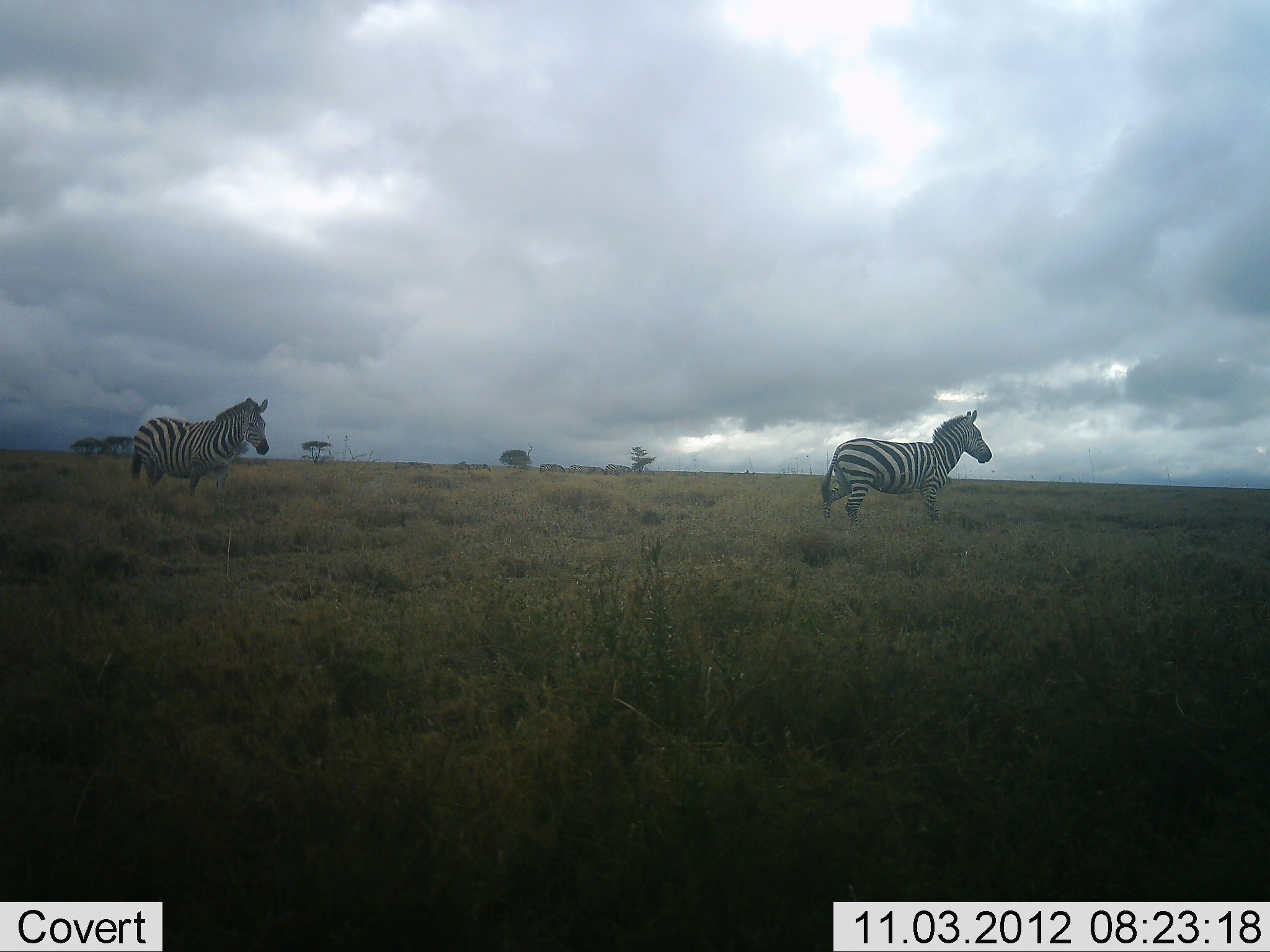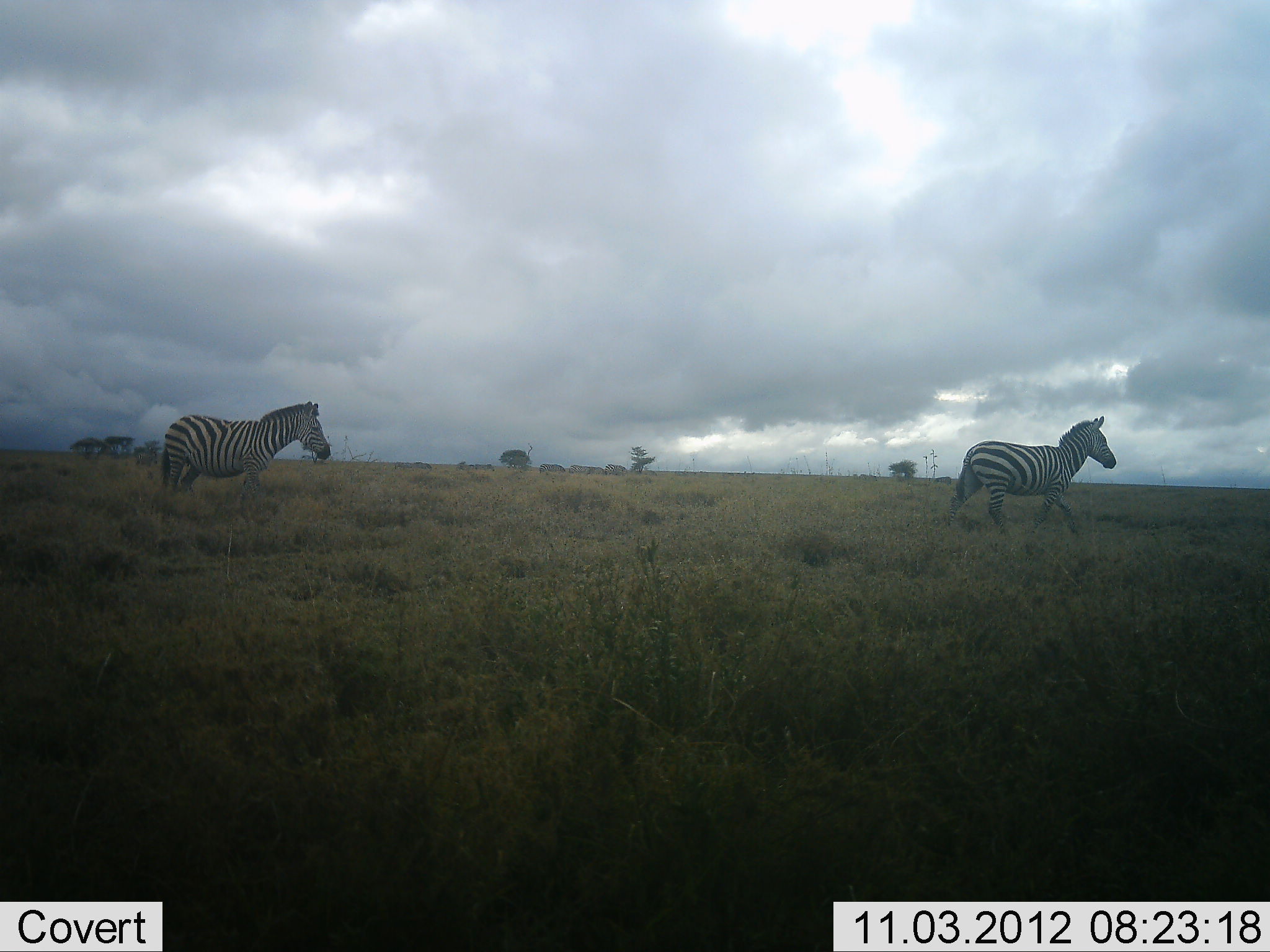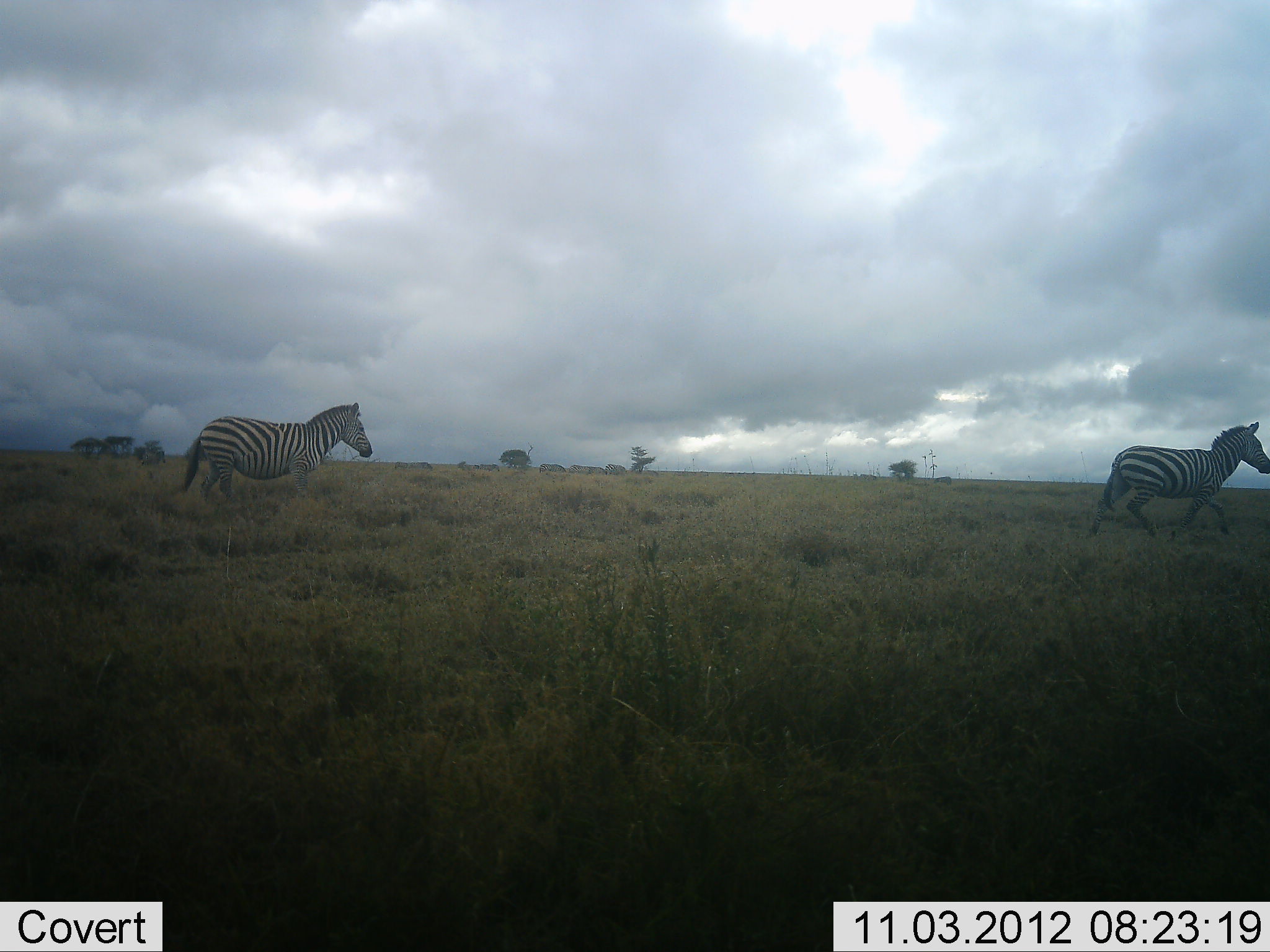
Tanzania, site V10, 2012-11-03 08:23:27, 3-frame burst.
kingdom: Animalia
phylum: Chordata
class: Mammalia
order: Perissodactyla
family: Equidae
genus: Equus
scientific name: Equus quagga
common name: plains zebra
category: zebra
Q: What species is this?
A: Zebra (plains zebra) (Equus quagga).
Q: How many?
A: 2.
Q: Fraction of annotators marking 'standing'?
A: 10%.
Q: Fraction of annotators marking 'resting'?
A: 0%.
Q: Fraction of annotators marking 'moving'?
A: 90%.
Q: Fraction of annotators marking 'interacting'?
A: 0%.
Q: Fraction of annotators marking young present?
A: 0%.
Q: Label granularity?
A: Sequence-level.